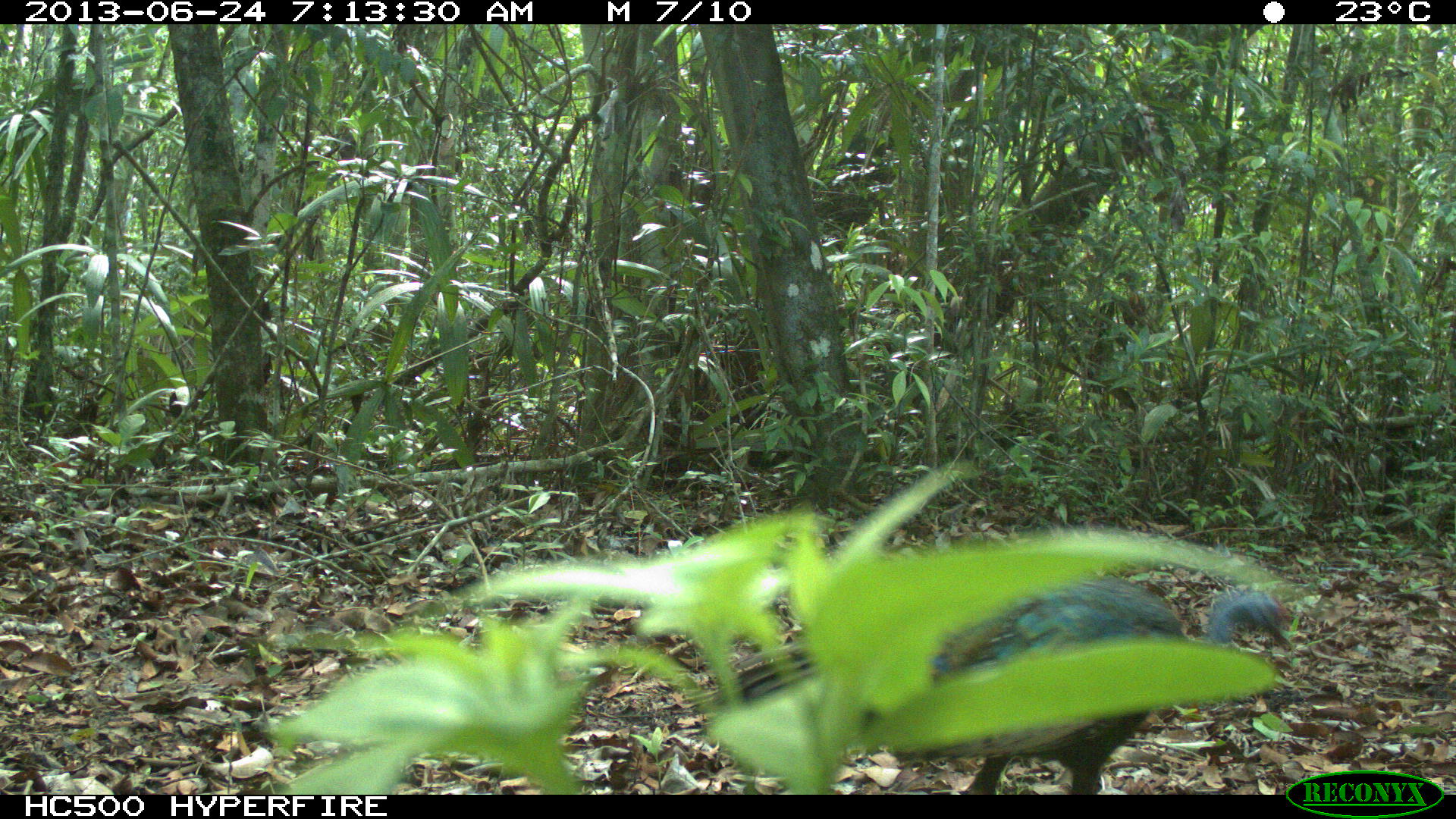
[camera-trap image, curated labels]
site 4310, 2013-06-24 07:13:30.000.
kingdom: Animalia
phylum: Chordata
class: Aves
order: Galliformes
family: Phasianidae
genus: Meleagris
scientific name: Meleagris ocellata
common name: ocellated turkey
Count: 1.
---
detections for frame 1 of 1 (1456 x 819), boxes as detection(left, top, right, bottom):
meleagris ocellata: detection(711, 572, 1288, 793)